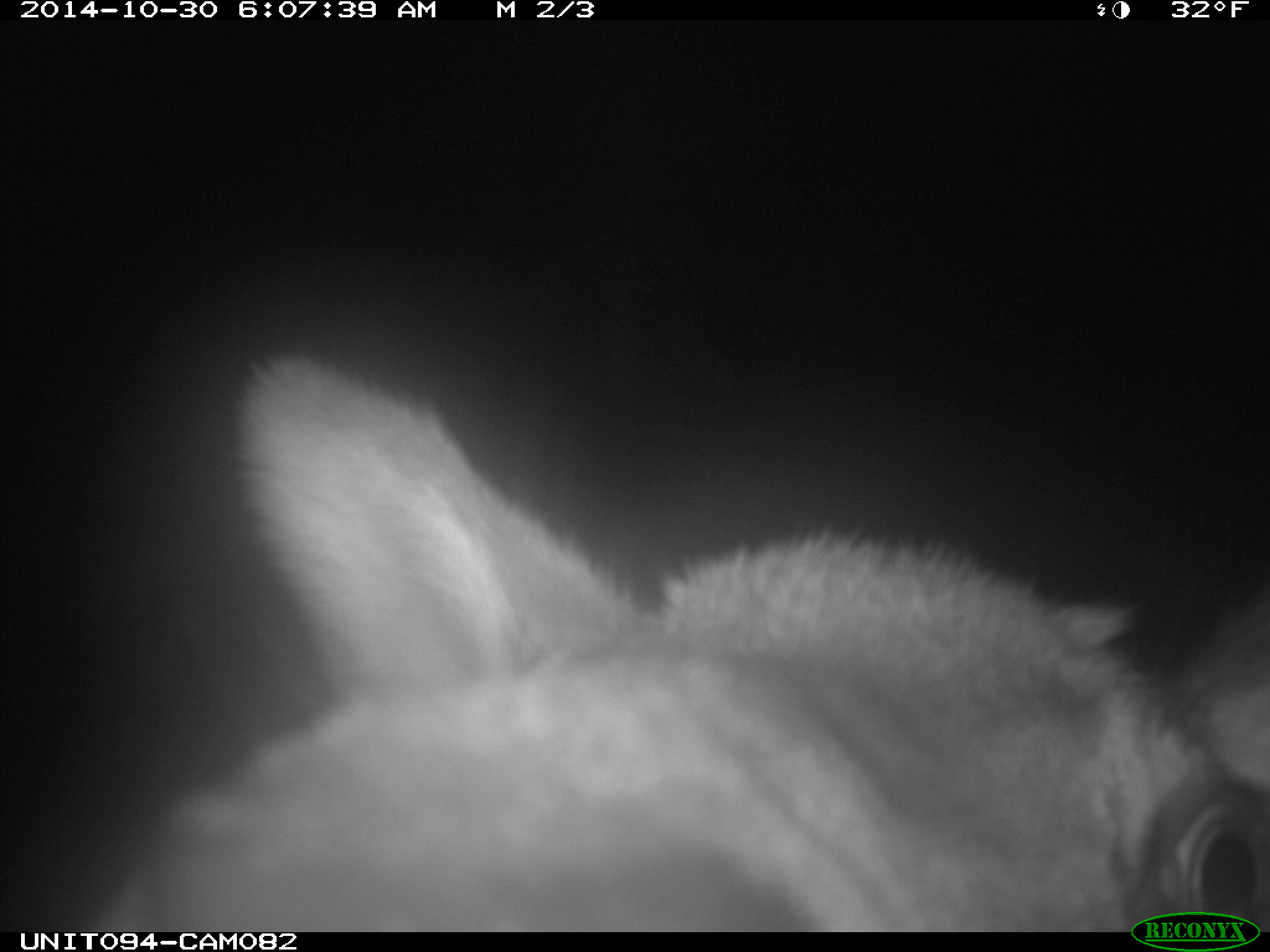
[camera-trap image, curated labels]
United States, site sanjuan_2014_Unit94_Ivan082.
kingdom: Animalia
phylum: Chordata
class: Mammalia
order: Artiodactyla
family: Cervidae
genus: Cervus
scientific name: Cervus elaphus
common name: red deer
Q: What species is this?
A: Cervus elaphus (red deer).